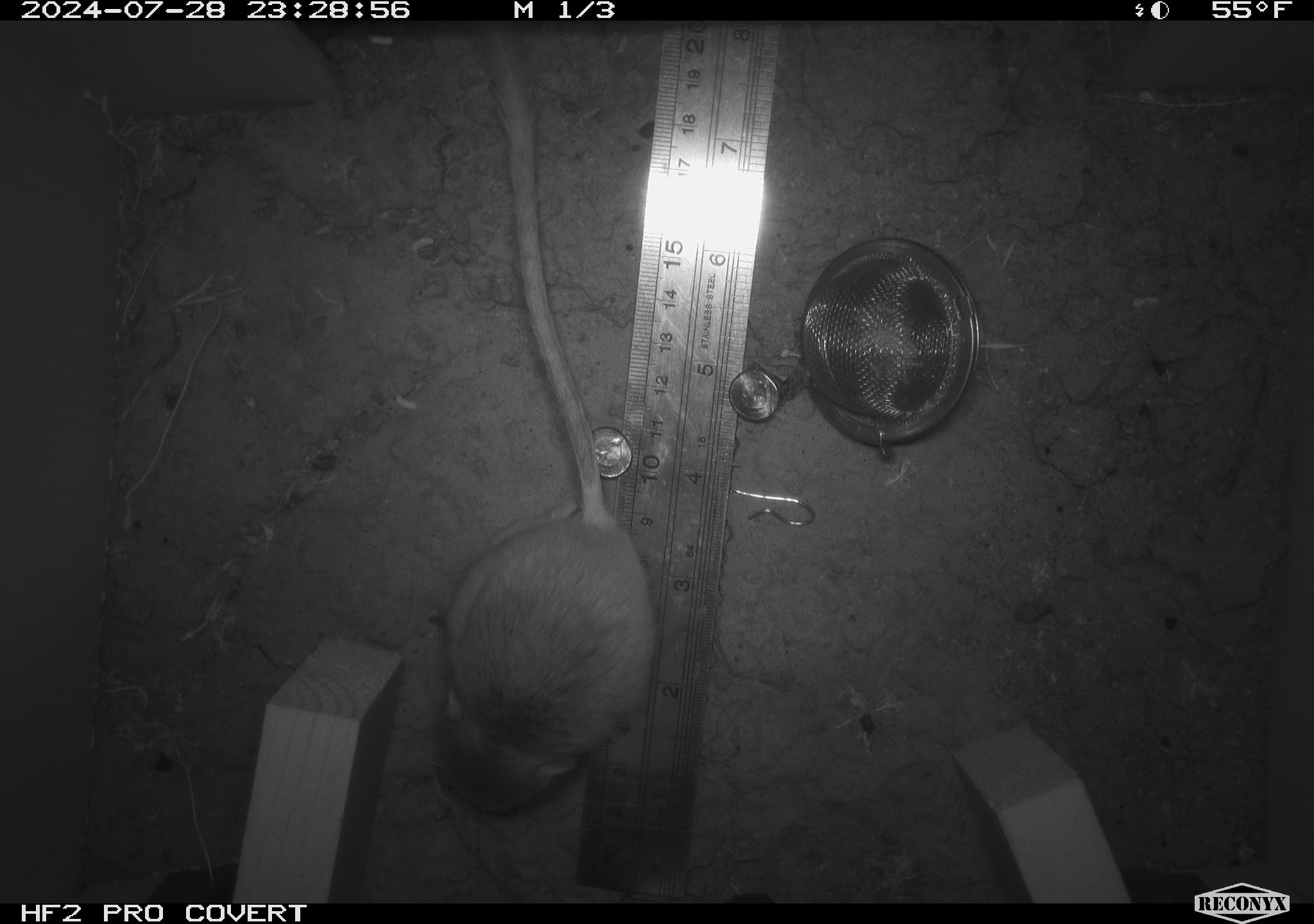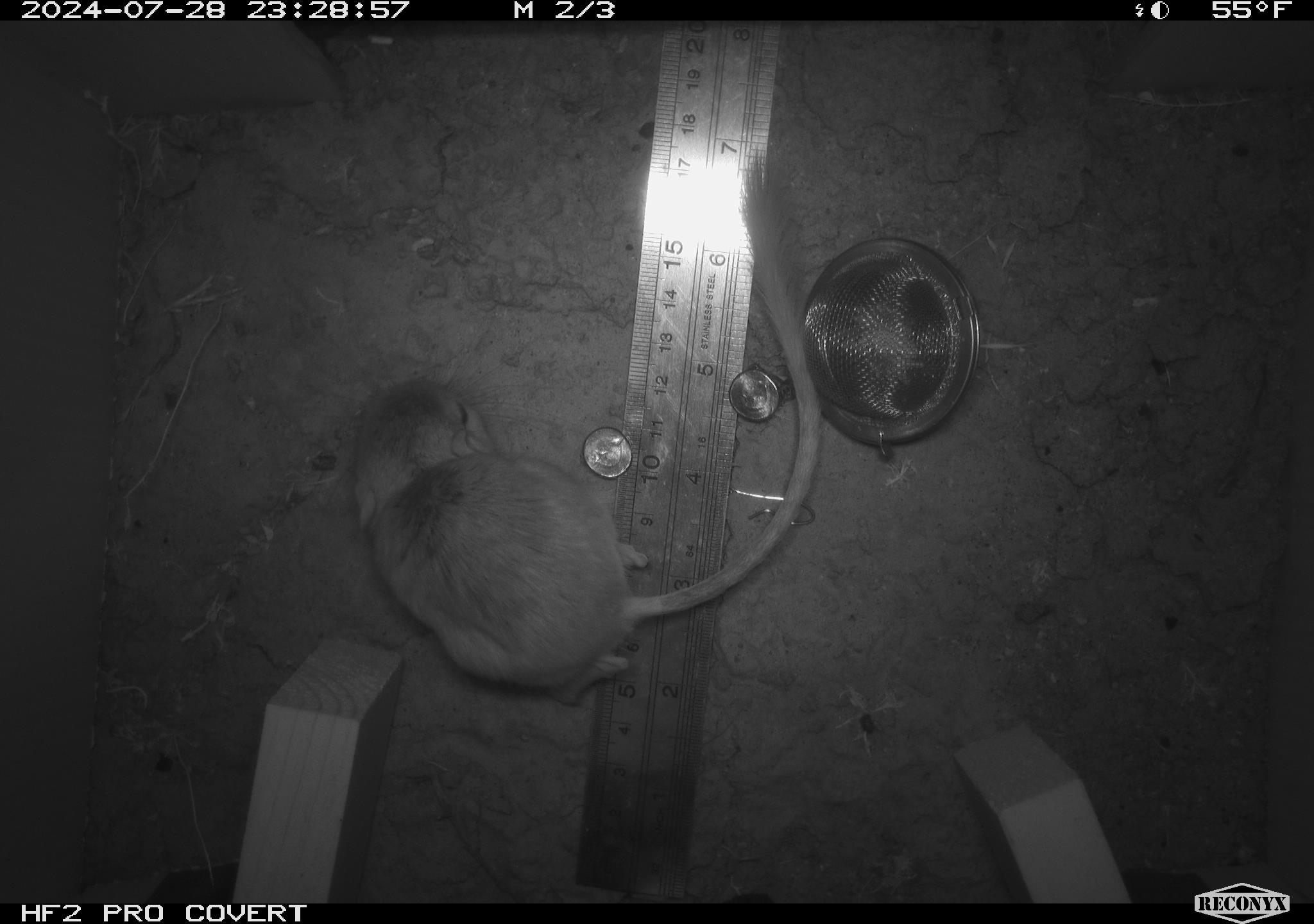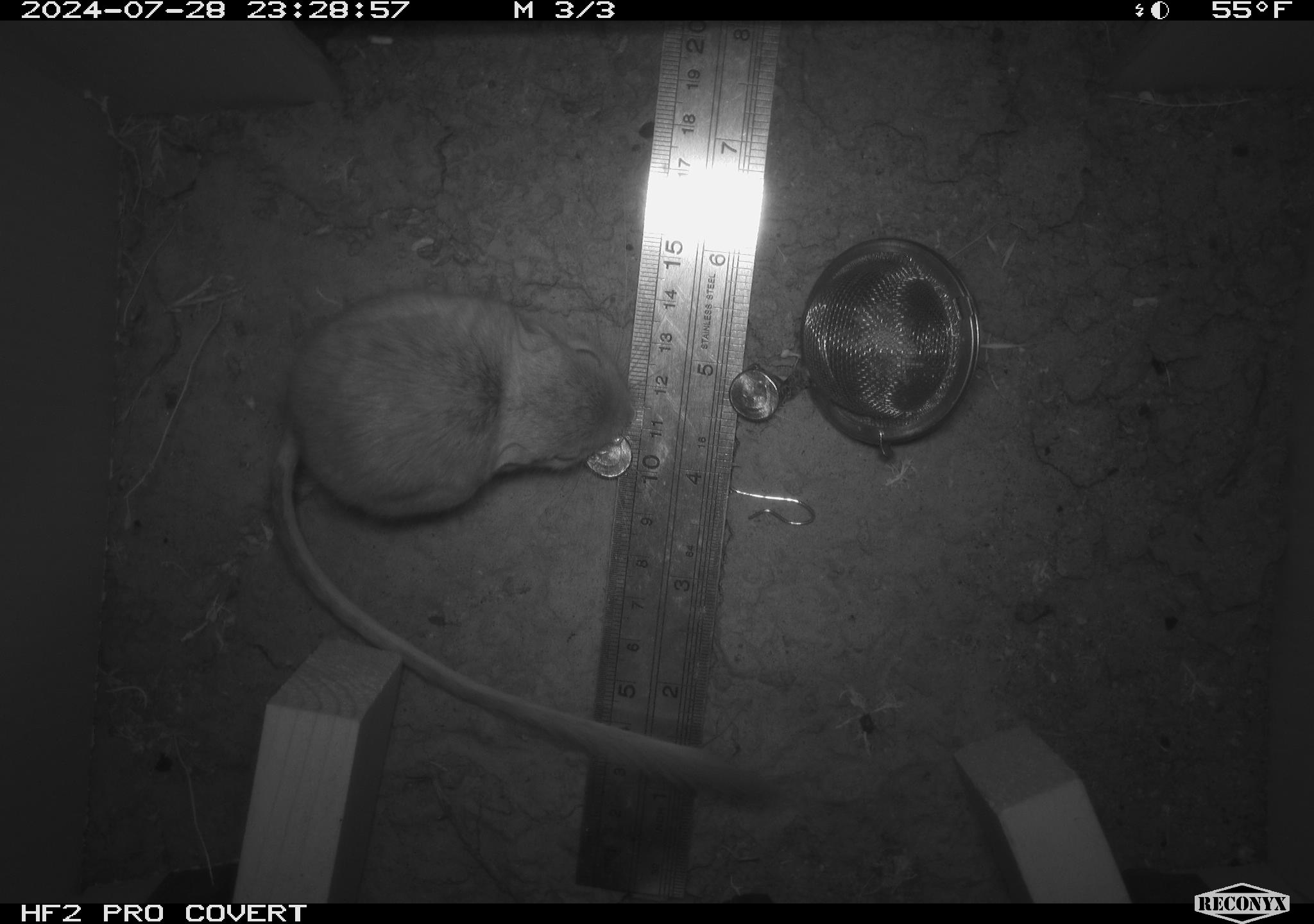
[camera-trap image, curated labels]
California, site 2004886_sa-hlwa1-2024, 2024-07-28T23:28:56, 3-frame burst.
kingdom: Animalia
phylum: Chordata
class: Mammalia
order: Rodentia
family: Heteromyidae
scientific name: Heteromyidae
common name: kangaroo rats and pocket mice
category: heteromyidae family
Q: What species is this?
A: Heteromyidae family (kangaroo rats and pocket mice) (Heteromyidae).